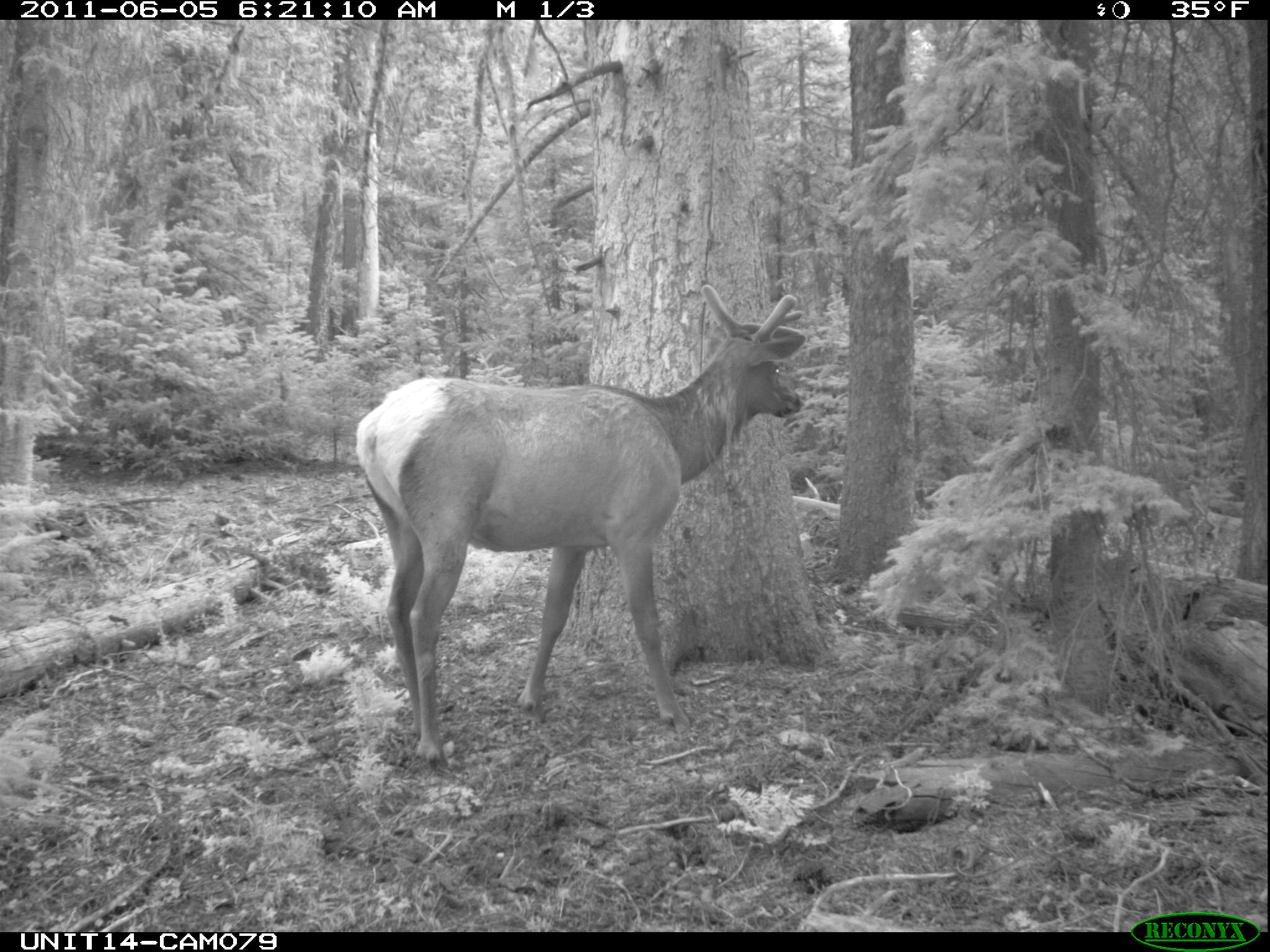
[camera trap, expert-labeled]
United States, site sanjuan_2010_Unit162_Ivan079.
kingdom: Animalia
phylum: Chordata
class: Mammalia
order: Artiodactyla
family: Cervidae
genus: Cervus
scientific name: Cervus elaphus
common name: red deer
Cervus elaphus (red deer).